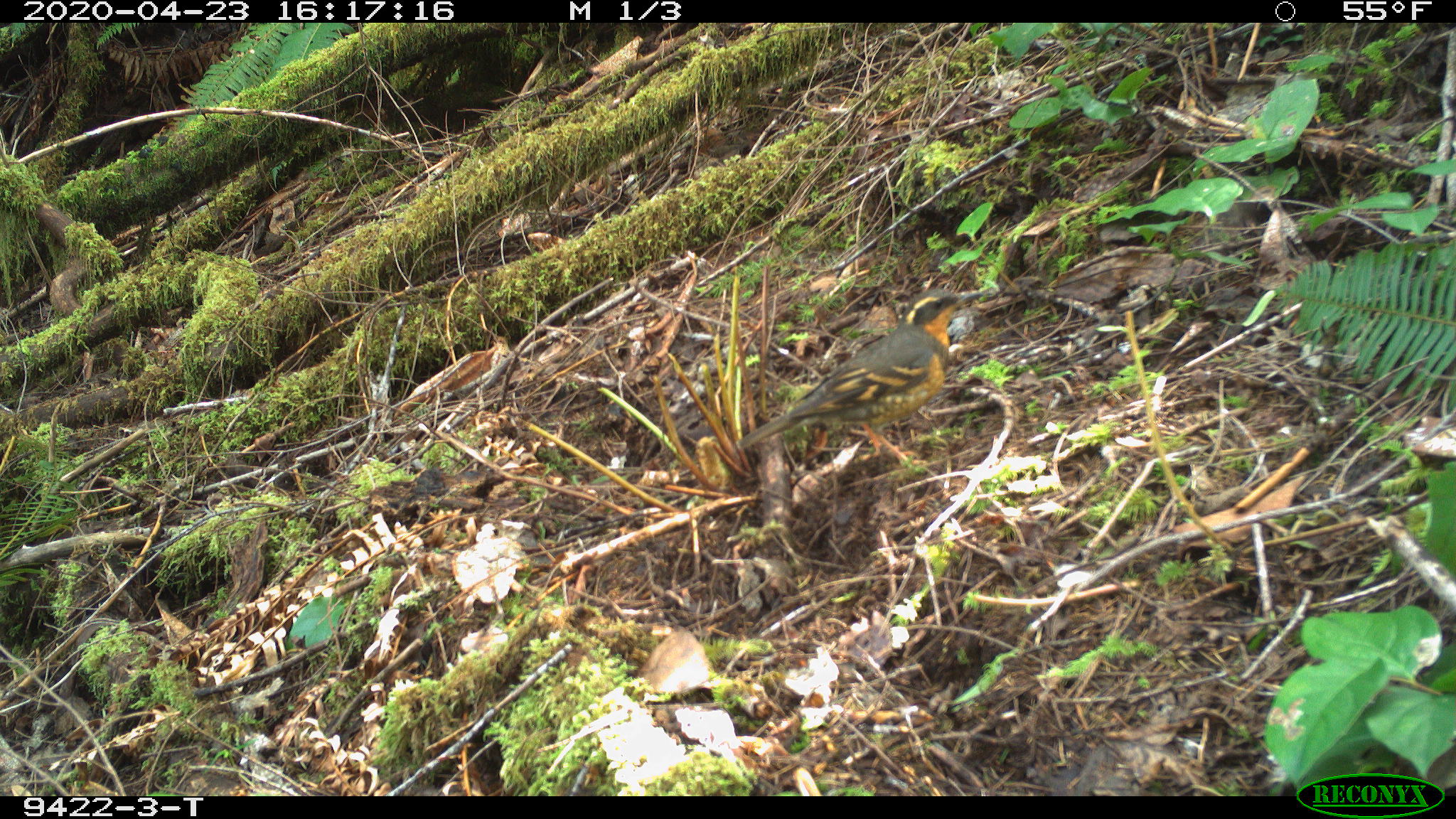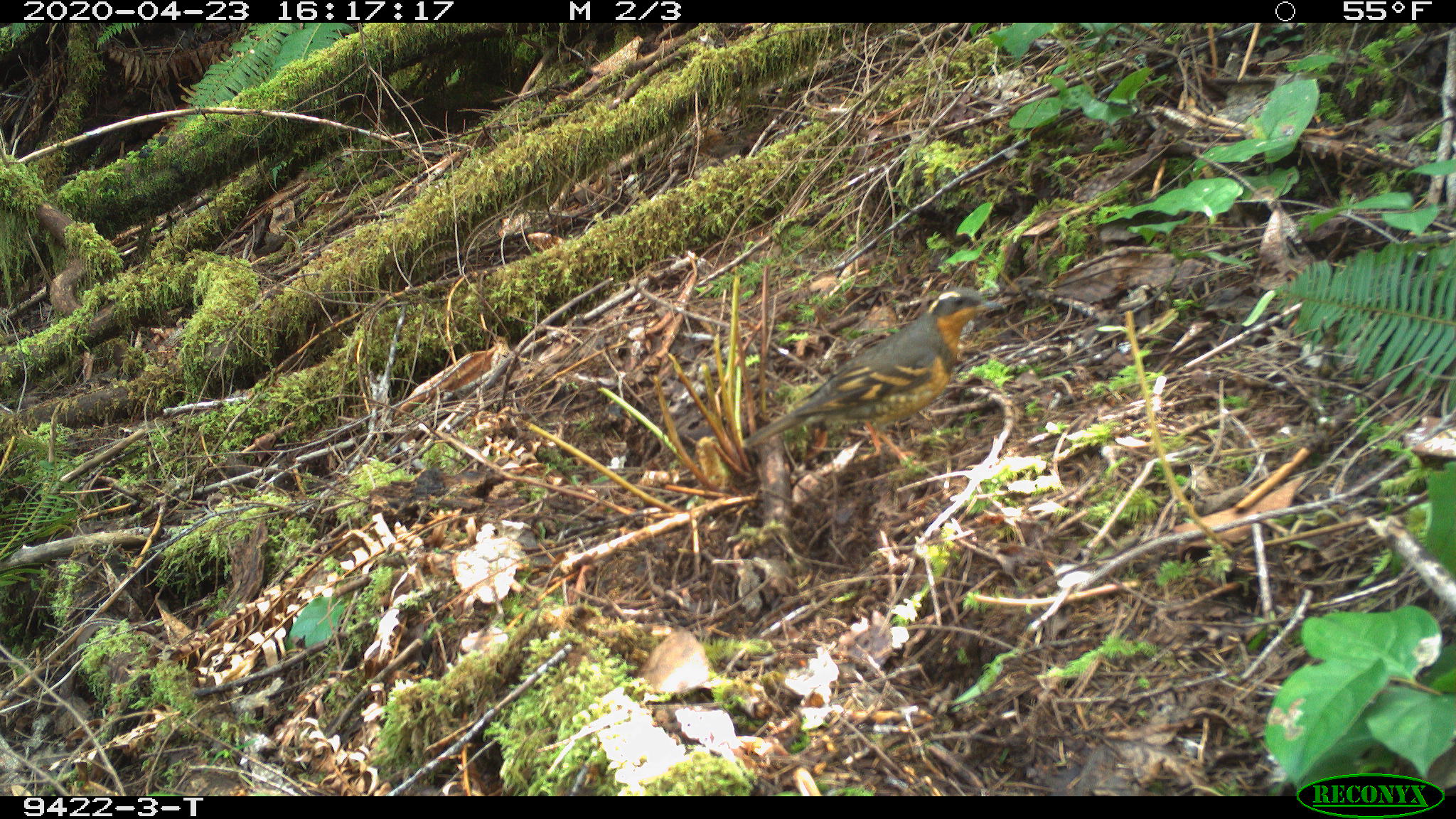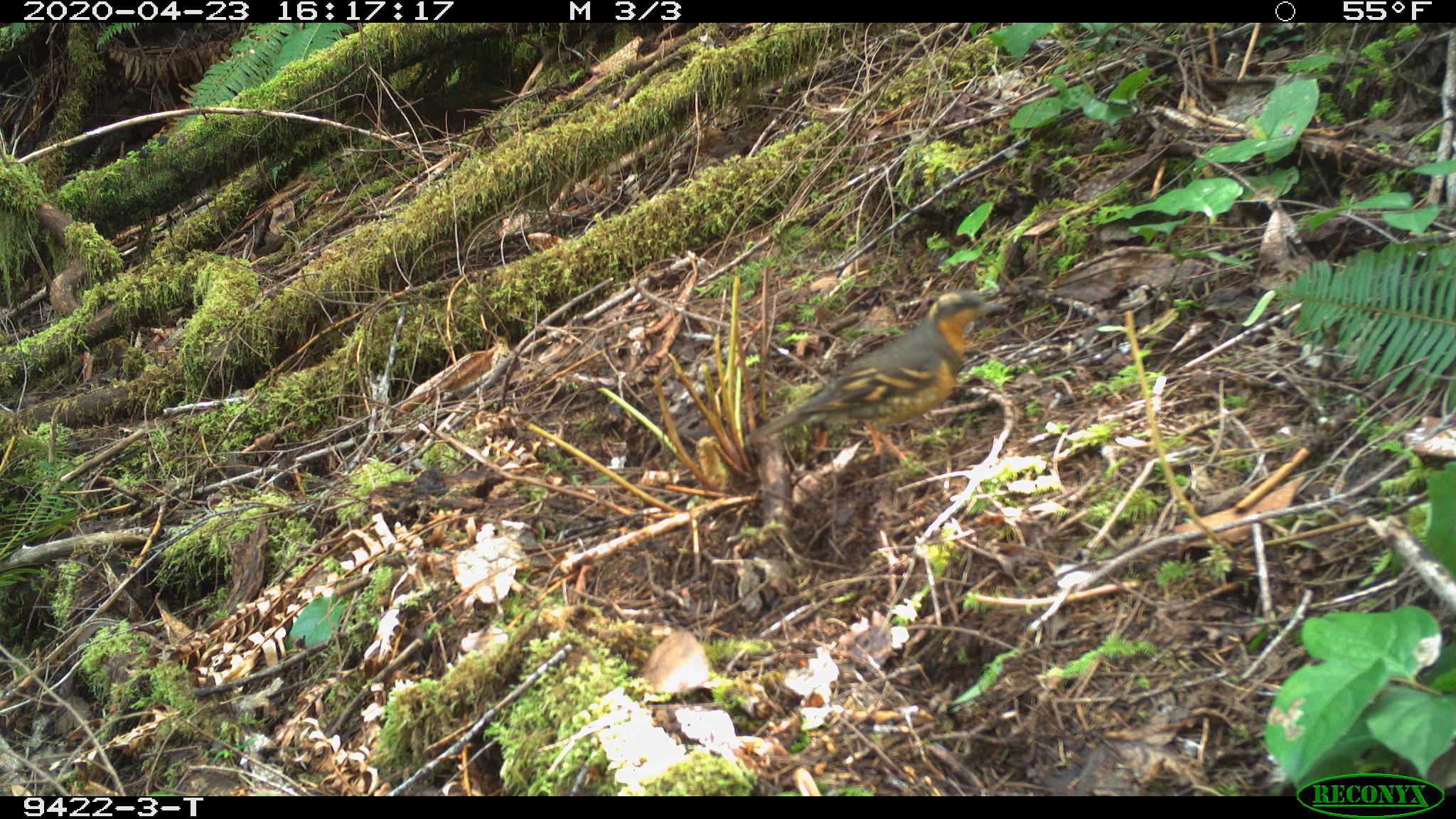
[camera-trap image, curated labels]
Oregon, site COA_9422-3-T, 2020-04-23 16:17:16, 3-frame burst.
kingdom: Animalia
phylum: Chordata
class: Aves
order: Passeriformes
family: Turdidae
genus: Ixoreus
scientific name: Ixoreus naevius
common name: varied thrush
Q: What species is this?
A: Varied thrush (Ixoreus naevius).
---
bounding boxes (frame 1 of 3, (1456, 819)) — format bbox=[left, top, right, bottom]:
varied thrush: bbox=[741, 287, 978, 457]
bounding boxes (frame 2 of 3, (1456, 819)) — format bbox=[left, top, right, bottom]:
varied thrush: bbox=[741, 280, 996, 457]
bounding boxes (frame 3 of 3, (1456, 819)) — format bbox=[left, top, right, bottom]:
varied thrush: bbox=[747, 290, 1000, 463]